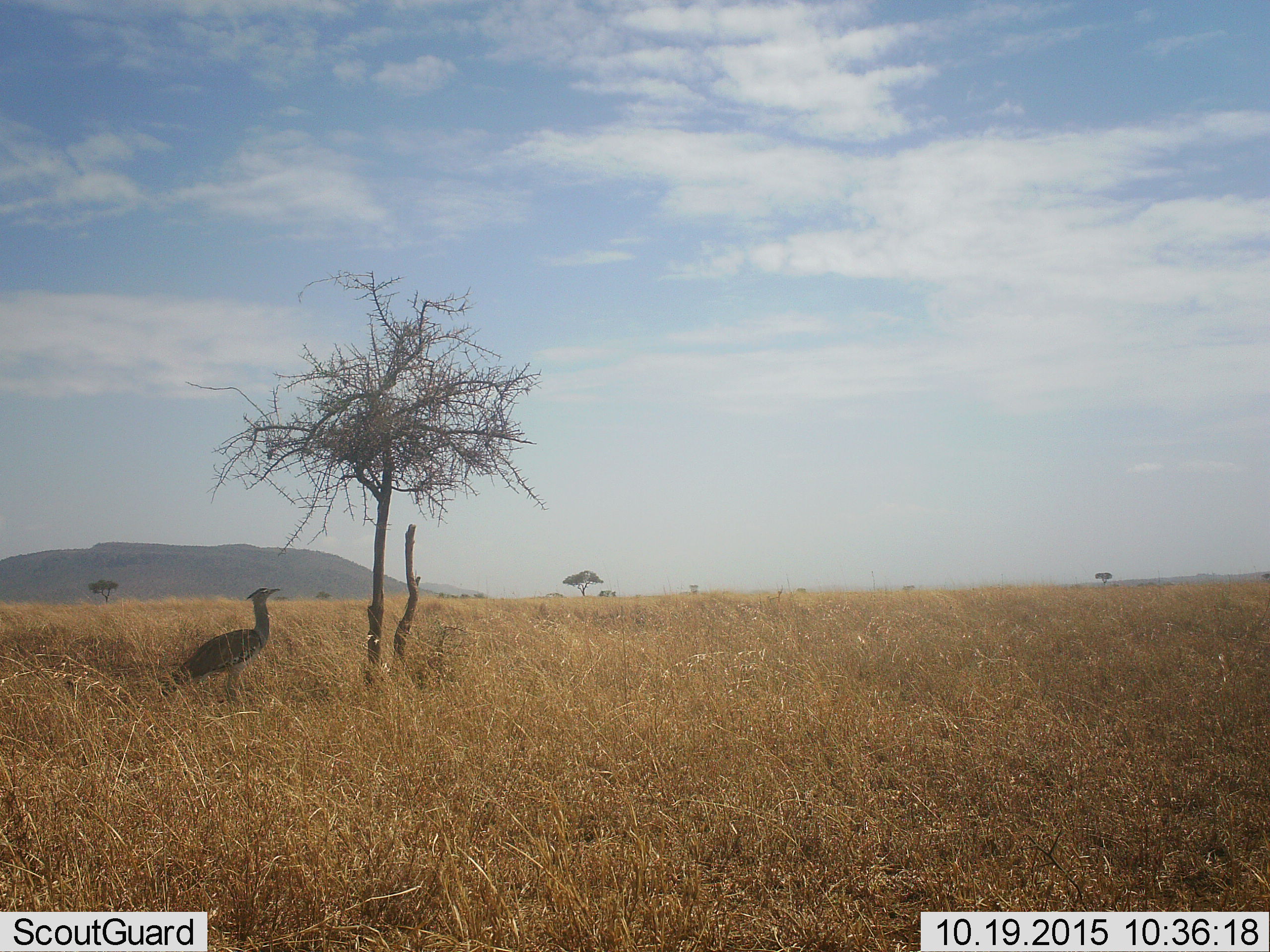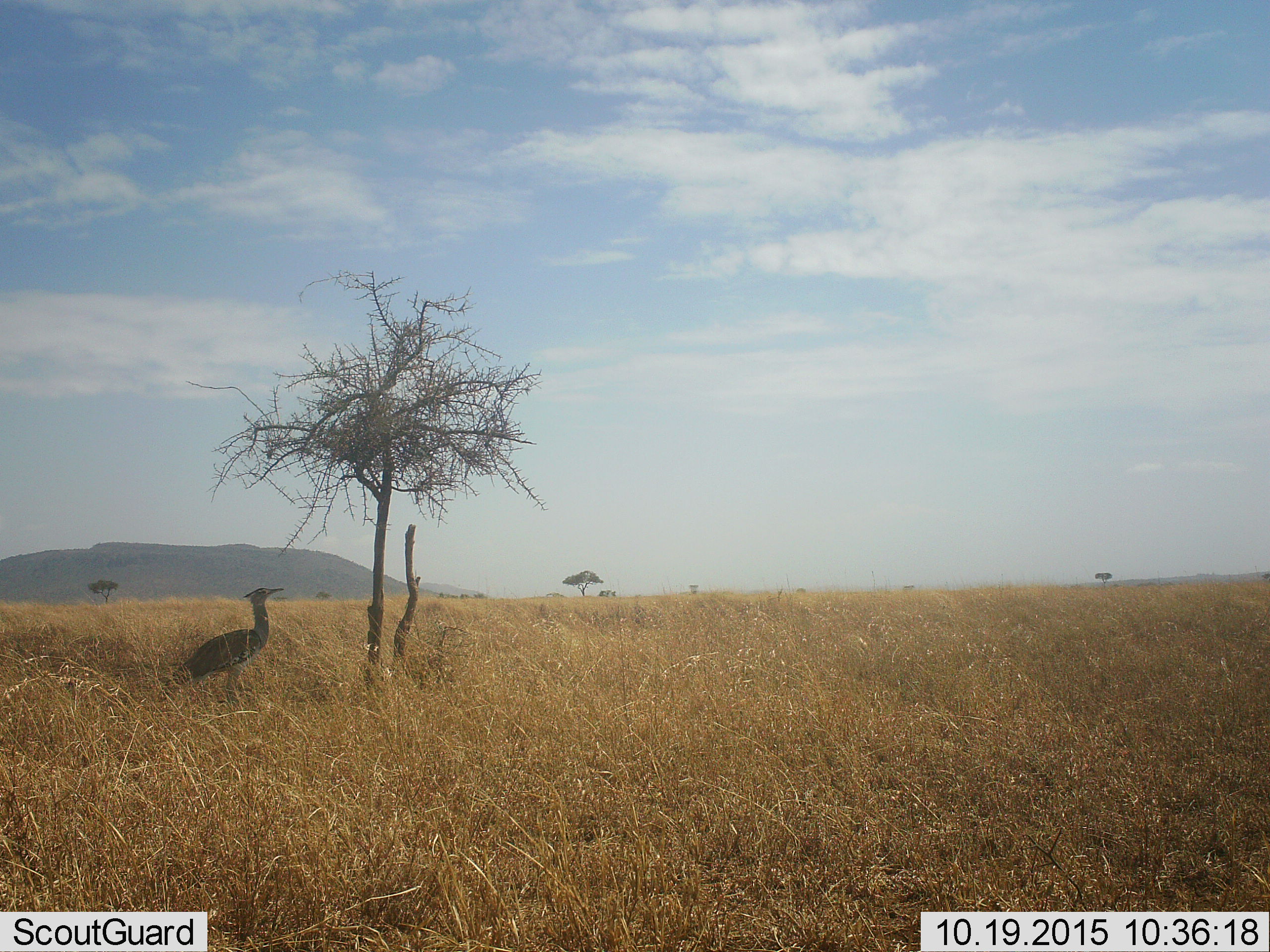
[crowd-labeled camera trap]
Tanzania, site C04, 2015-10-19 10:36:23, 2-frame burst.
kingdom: Animalia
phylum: Chordata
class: Aves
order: Otidiformes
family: Otididae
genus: Ardeotis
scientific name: Ardeotis kori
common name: kori bustard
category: koribustard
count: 1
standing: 85%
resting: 15%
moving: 8%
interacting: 0%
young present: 0%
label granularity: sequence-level